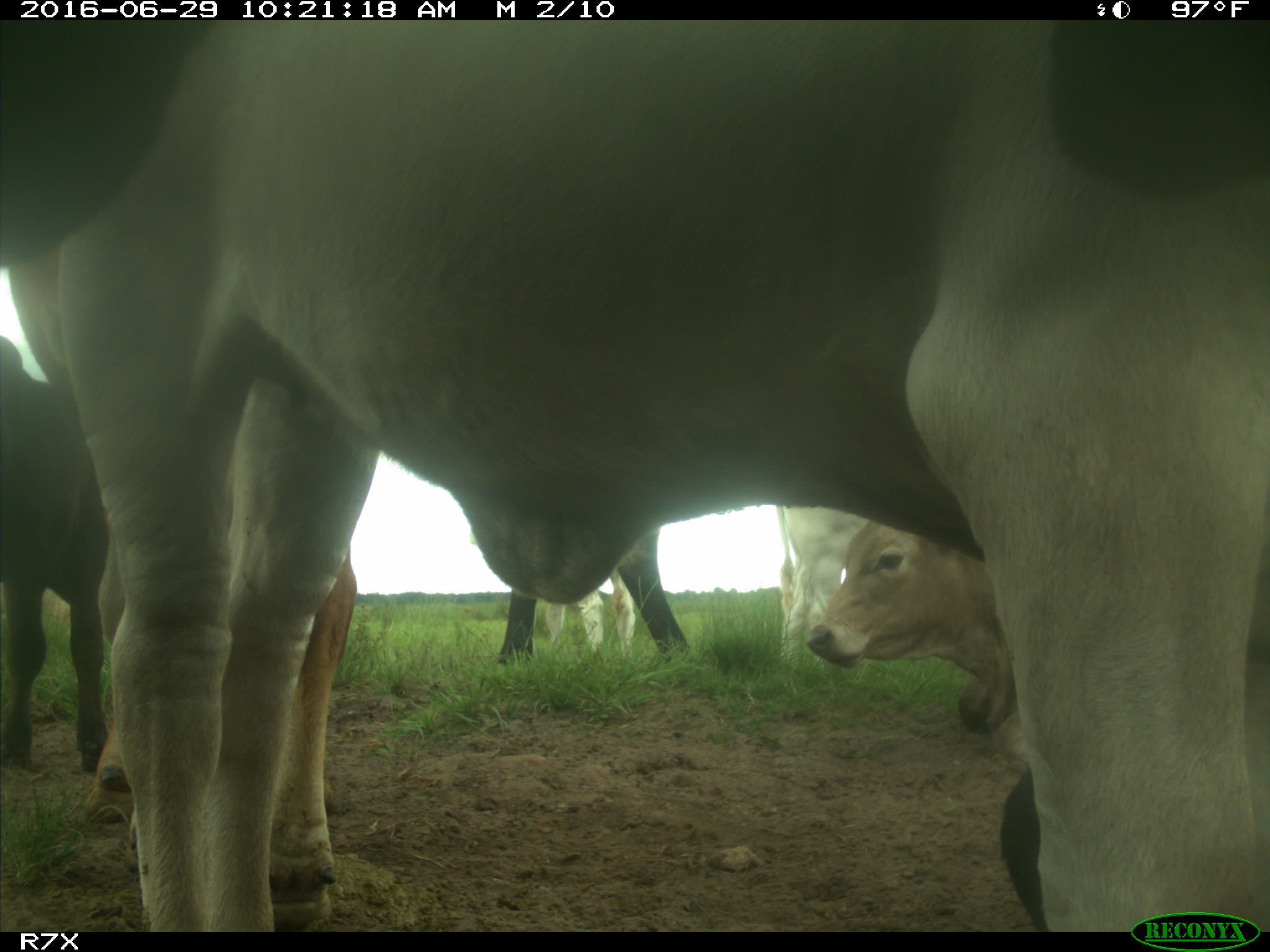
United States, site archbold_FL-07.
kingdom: Animalia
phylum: Chordata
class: Mammalia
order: Artiodactyla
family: Bovidae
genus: Bos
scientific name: Bos taurus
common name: domestic cow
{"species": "Bos taurus (domestic cow)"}